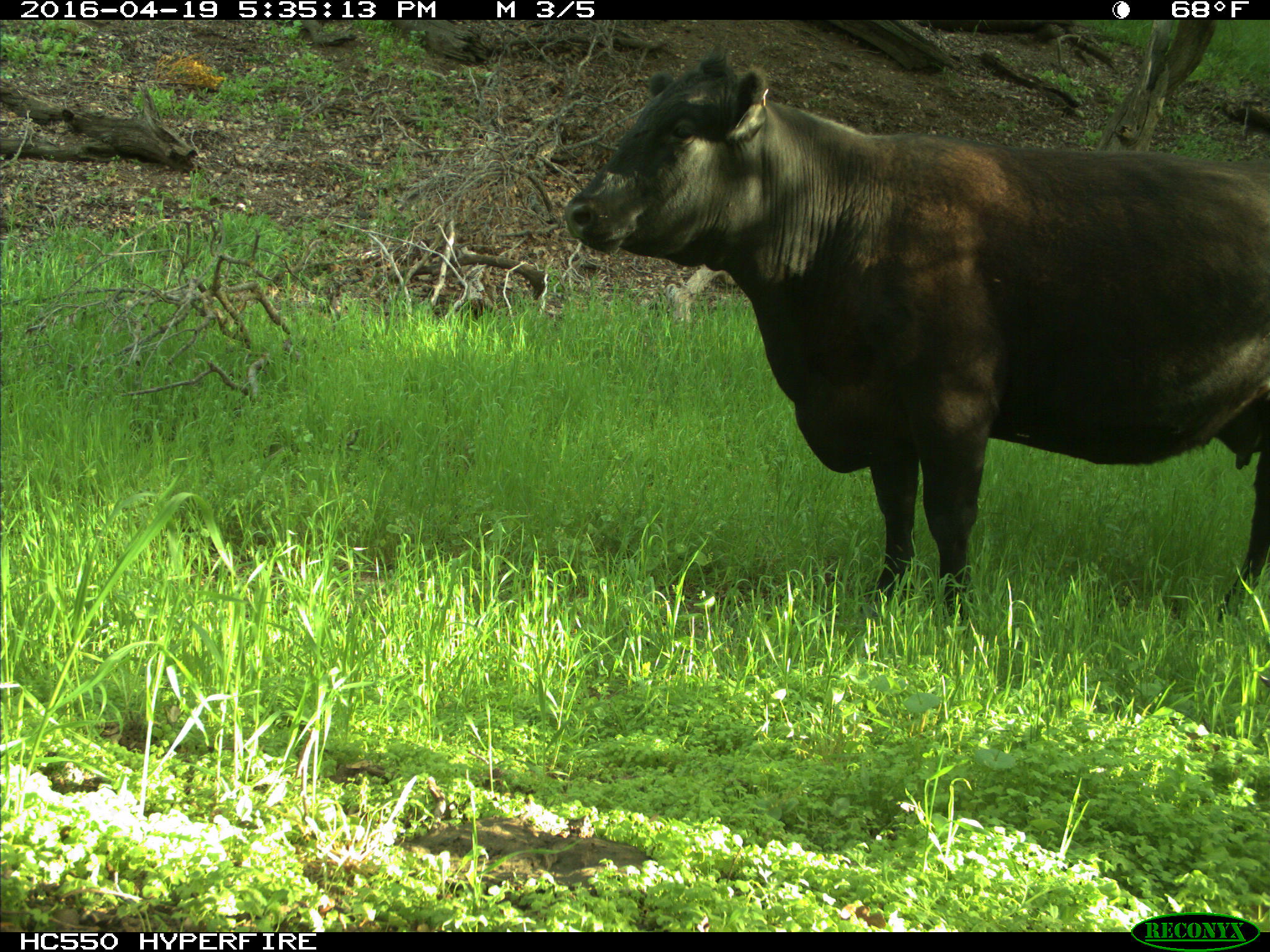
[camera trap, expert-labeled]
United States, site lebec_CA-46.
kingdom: Animalia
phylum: Chordata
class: Mammalia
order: Artiodactyla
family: Bovidae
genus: Bos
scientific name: Bos taurus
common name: domestic cow